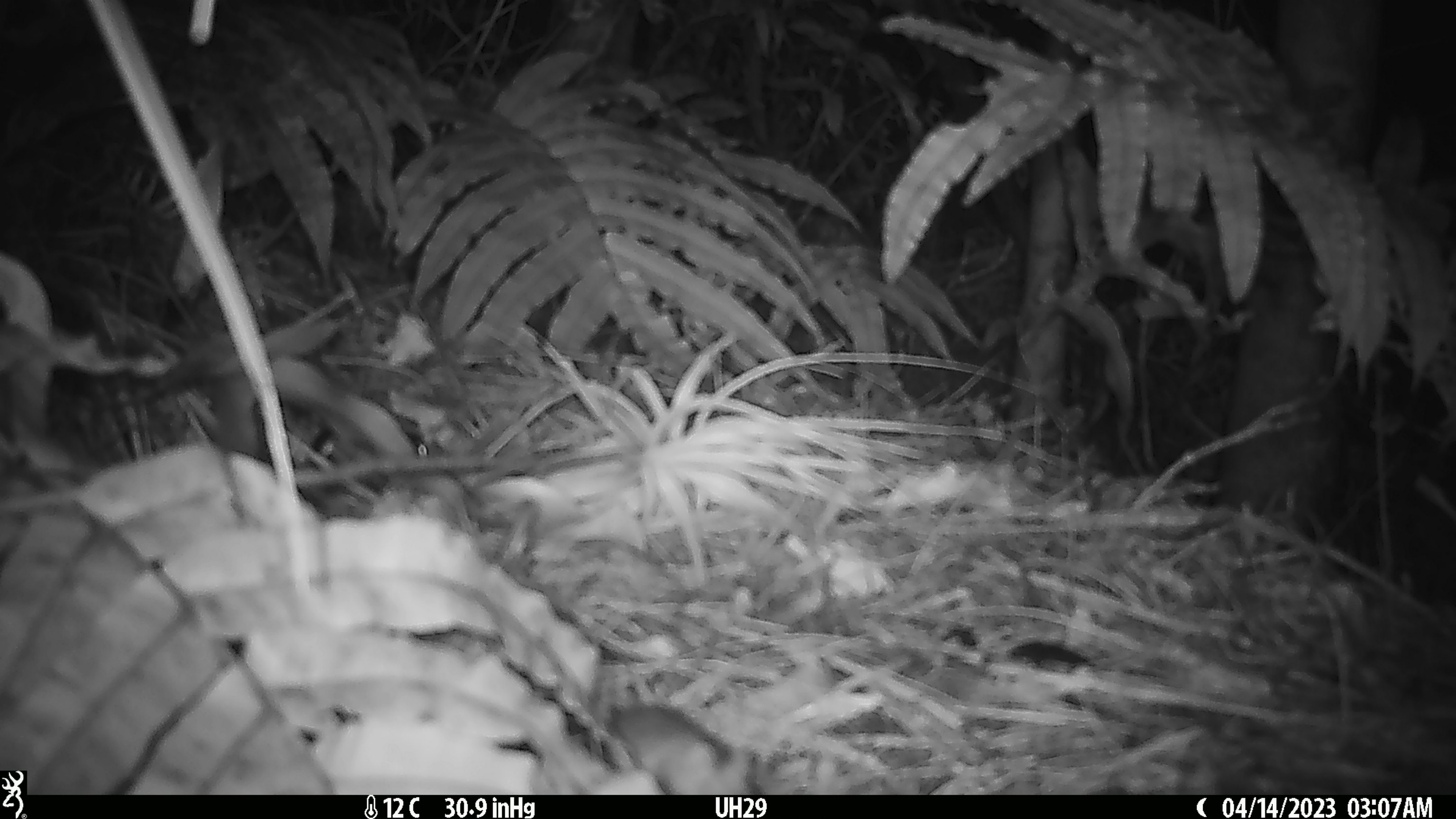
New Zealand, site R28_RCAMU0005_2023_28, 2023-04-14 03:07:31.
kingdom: Animalia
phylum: Chordata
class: Mammalia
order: Rodentia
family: Muridae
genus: Mus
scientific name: Mus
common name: mouse